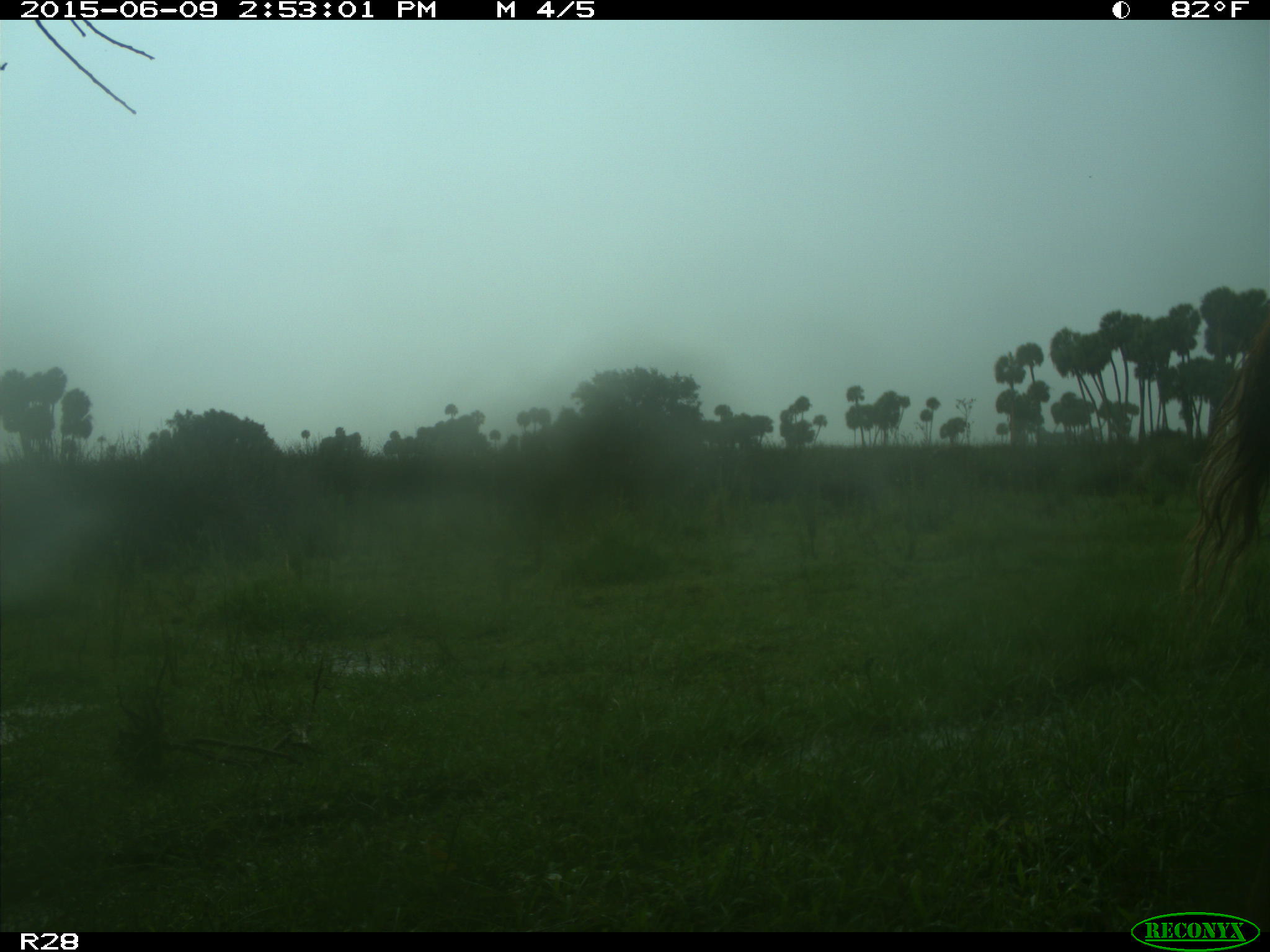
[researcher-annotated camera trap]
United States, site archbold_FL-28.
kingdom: Animalia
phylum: Chordata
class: Mammalia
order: Artiodactyla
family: Bovidae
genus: Bos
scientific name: Bos taurus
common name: domestic cow